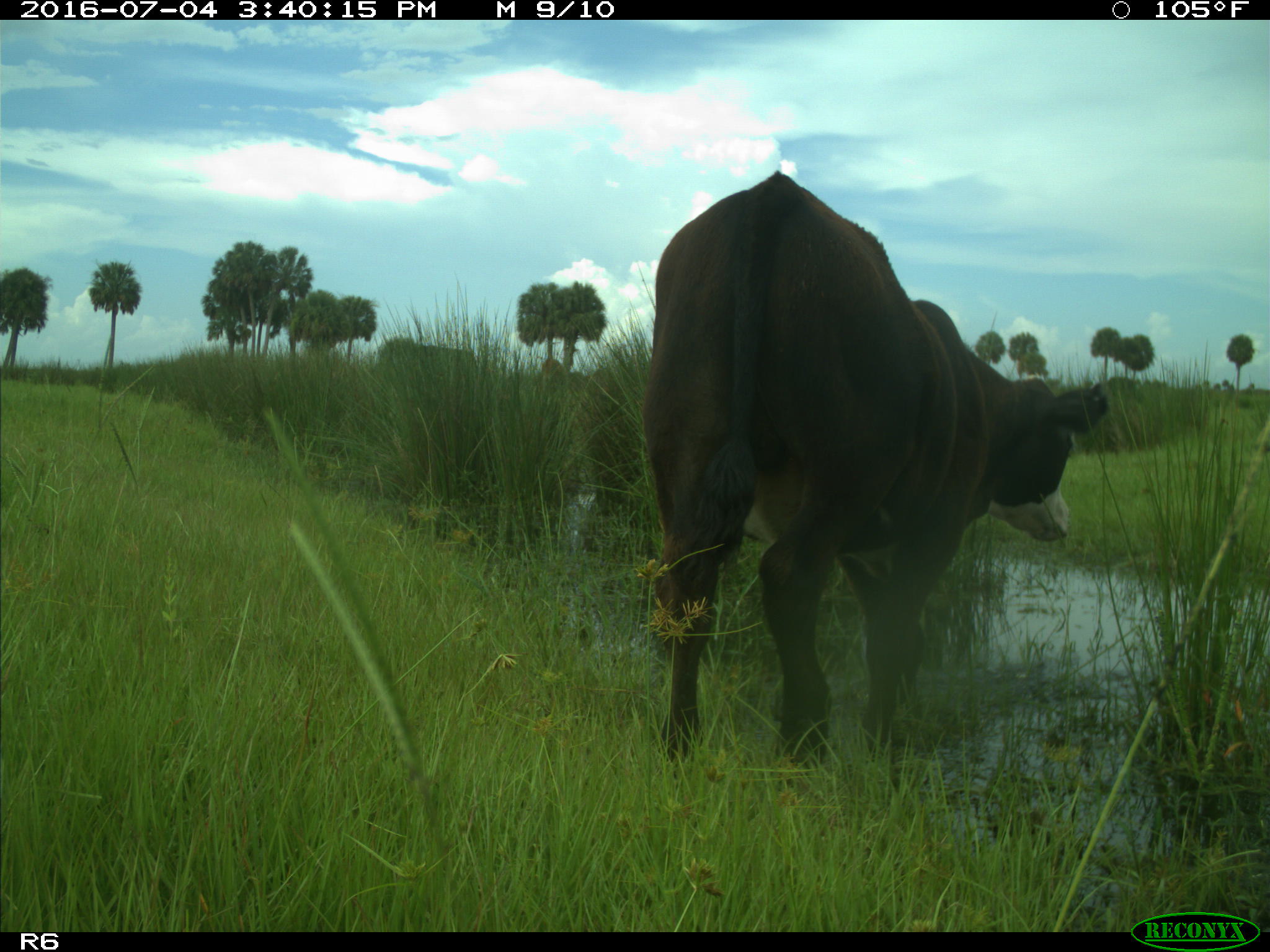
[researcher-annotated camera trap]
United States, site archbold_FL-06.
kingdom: Animalia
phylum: Chordata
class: Mammalia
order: Artiodactyla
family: Bovidae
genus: Bos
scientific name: Bos taurus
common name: domestic cow